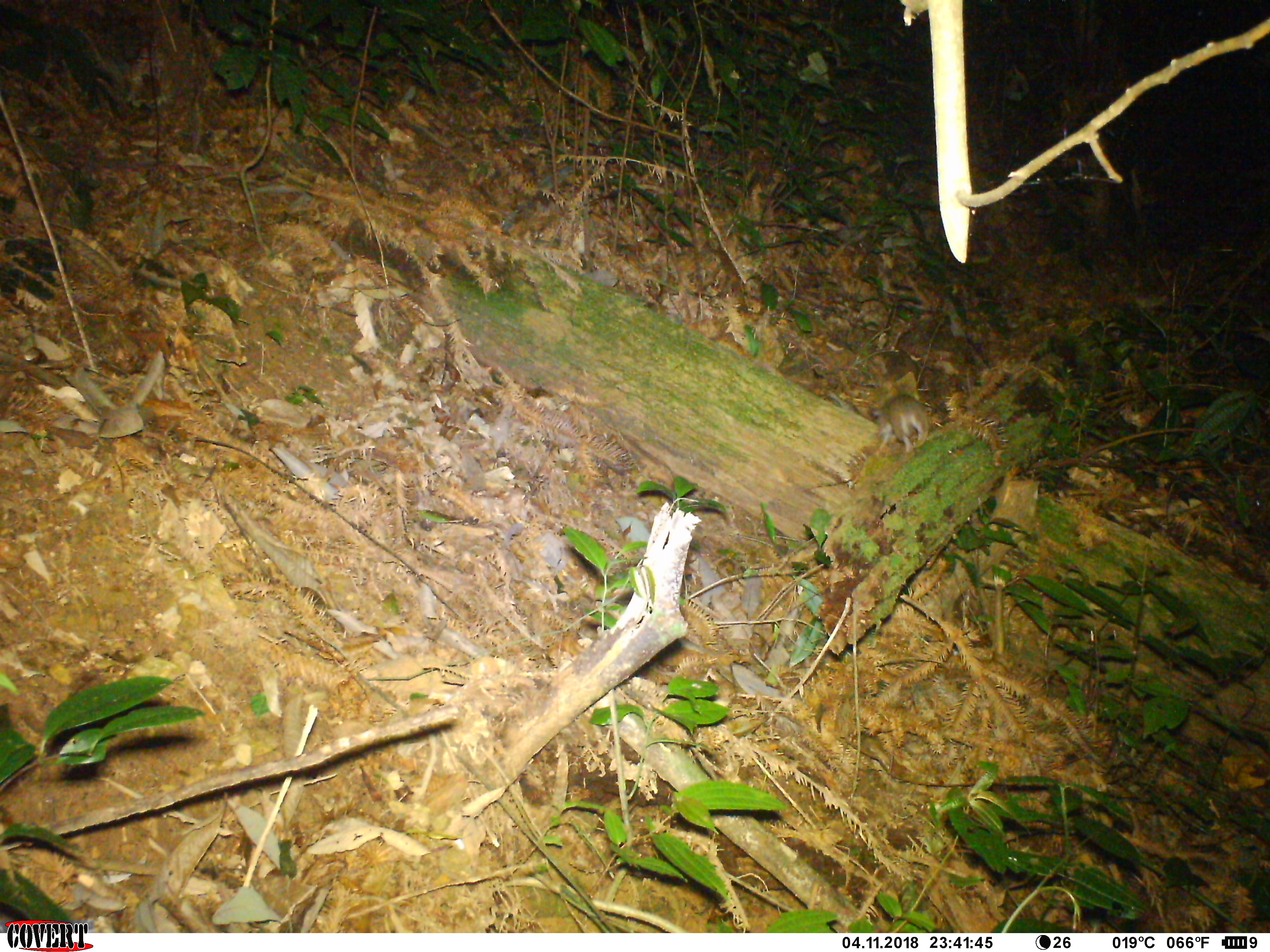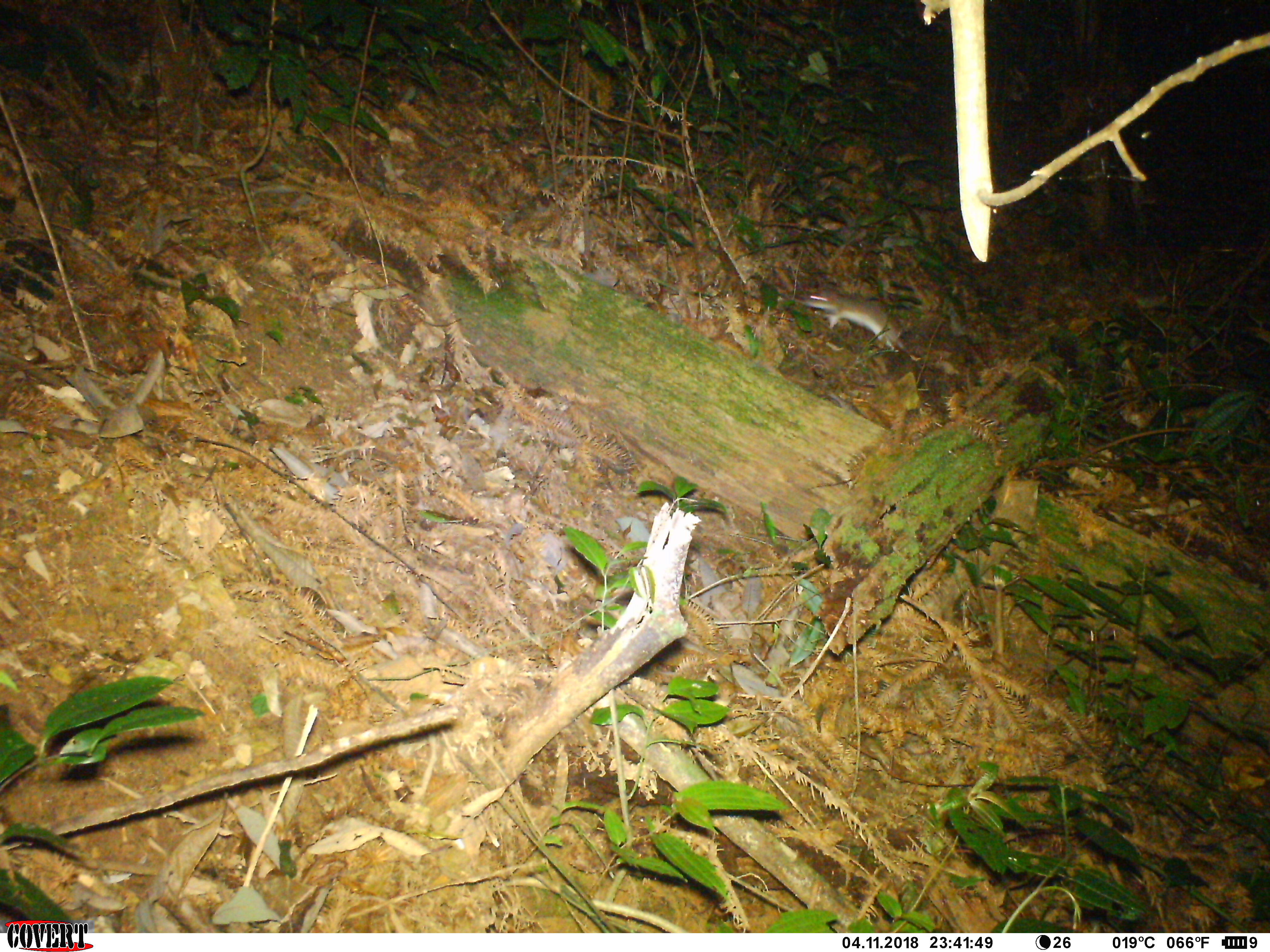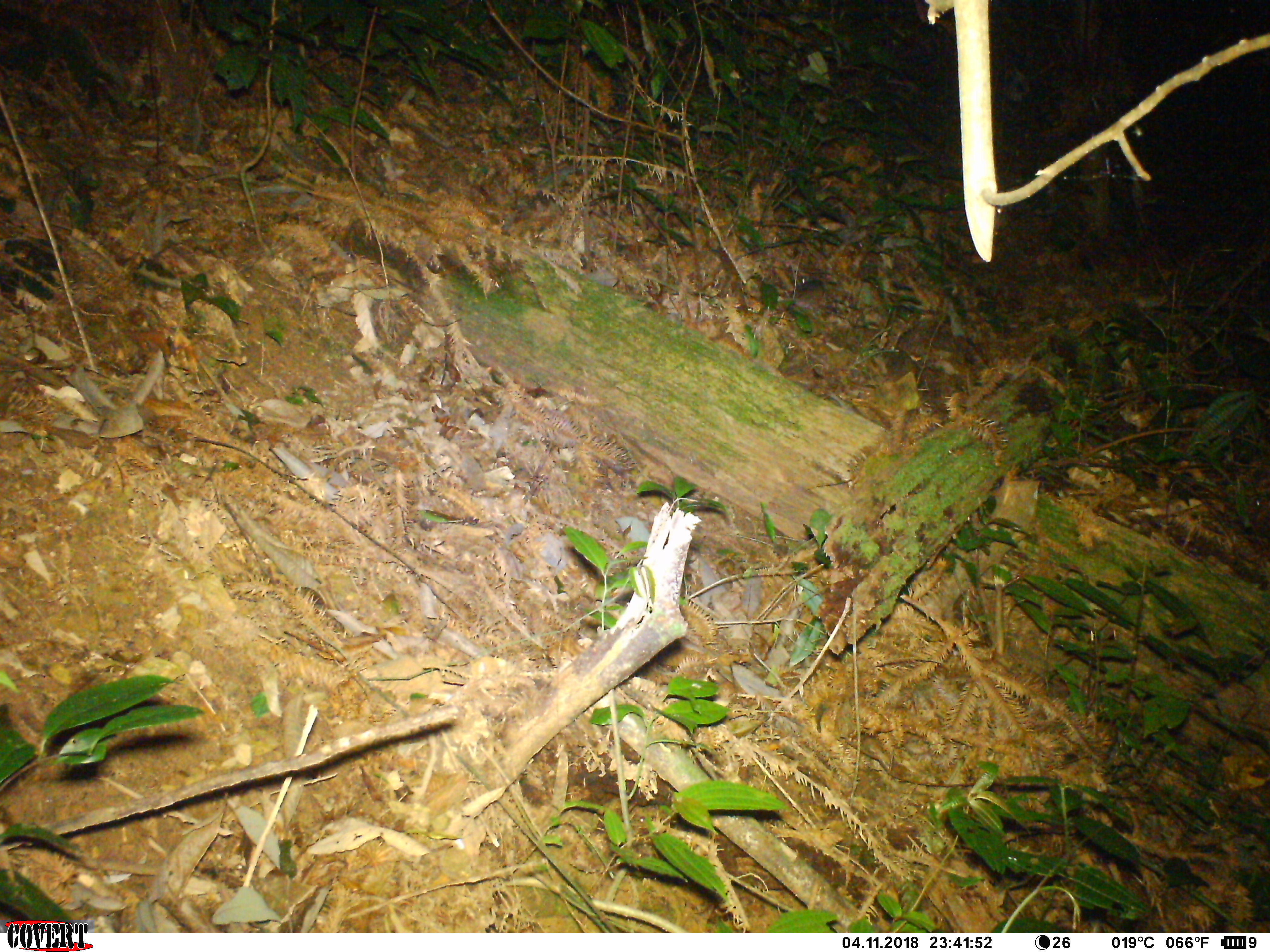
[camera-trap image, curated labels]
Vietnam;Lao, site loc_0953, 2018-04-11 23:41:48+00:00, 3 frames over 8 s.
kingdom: Animalia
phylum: Chordata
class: Mammalia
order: Rodentia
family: Muridae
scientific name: Muridae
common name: old-world mice and rats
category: unidentified murid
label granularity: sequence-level